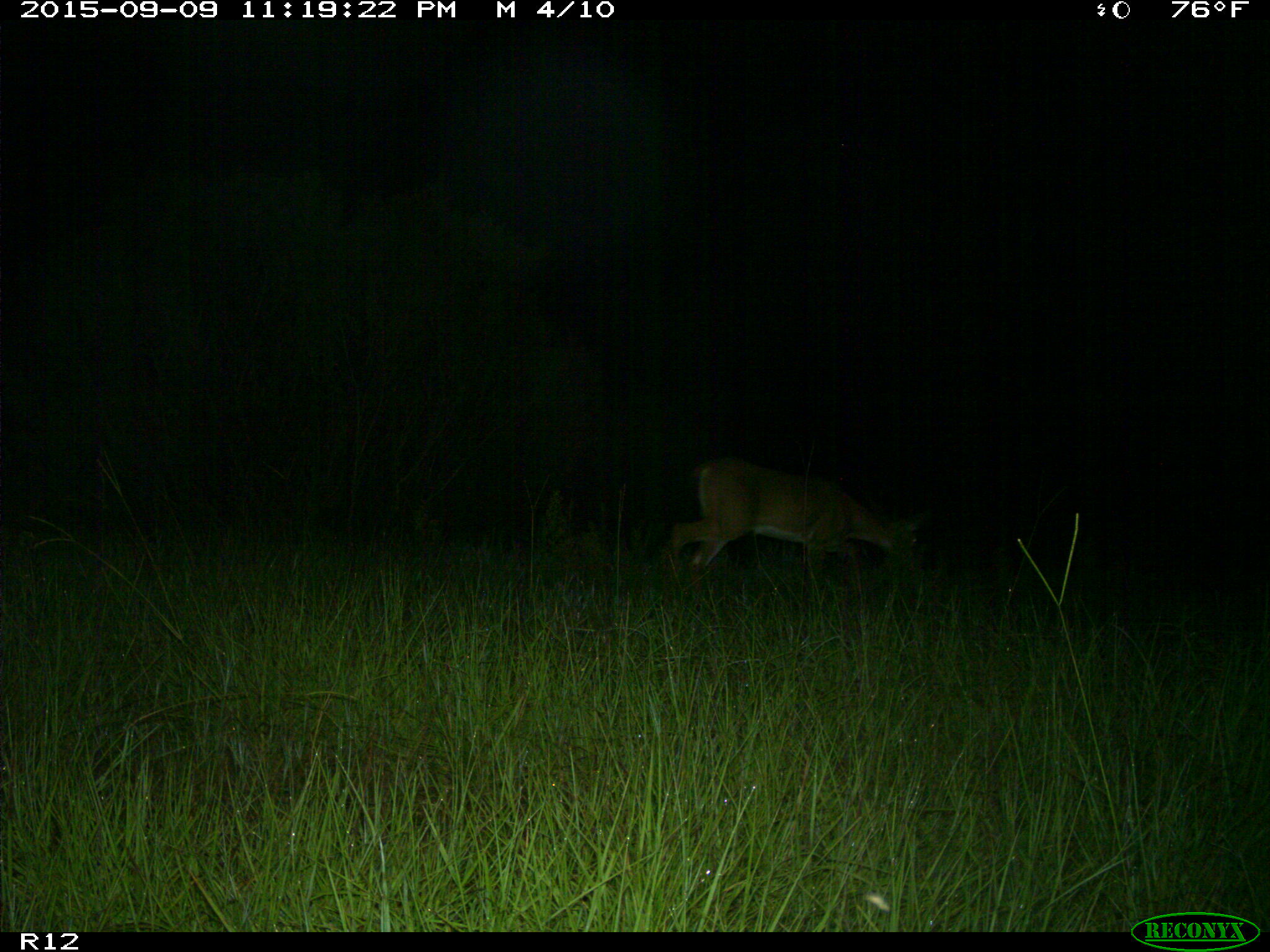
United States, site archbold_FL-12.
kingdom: Animalia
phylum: Chordata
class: Mammalia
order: Artiodactyla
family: Cervidae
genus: Odocoileus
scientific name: Odocoileus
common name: deer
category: unidentified deer